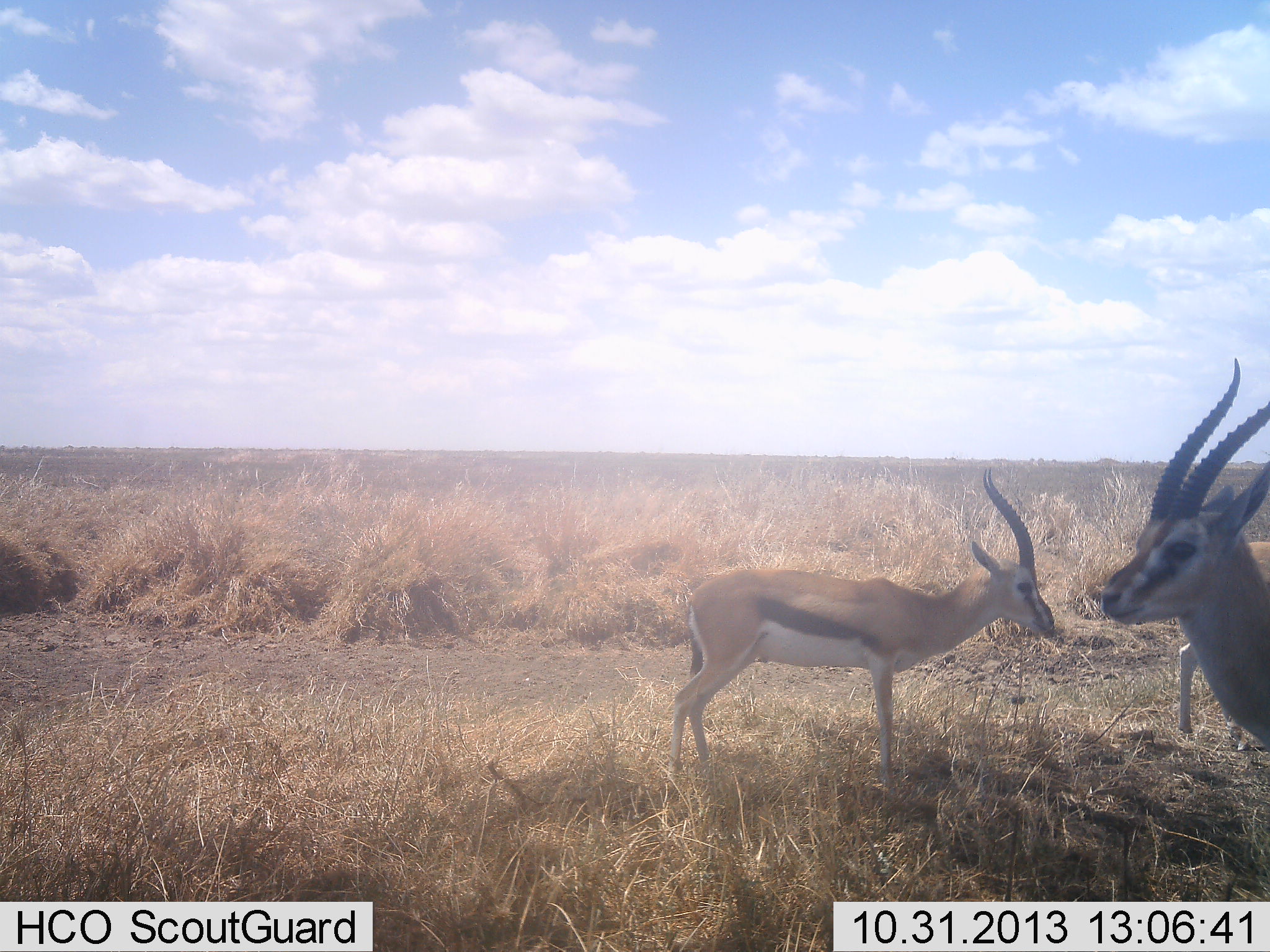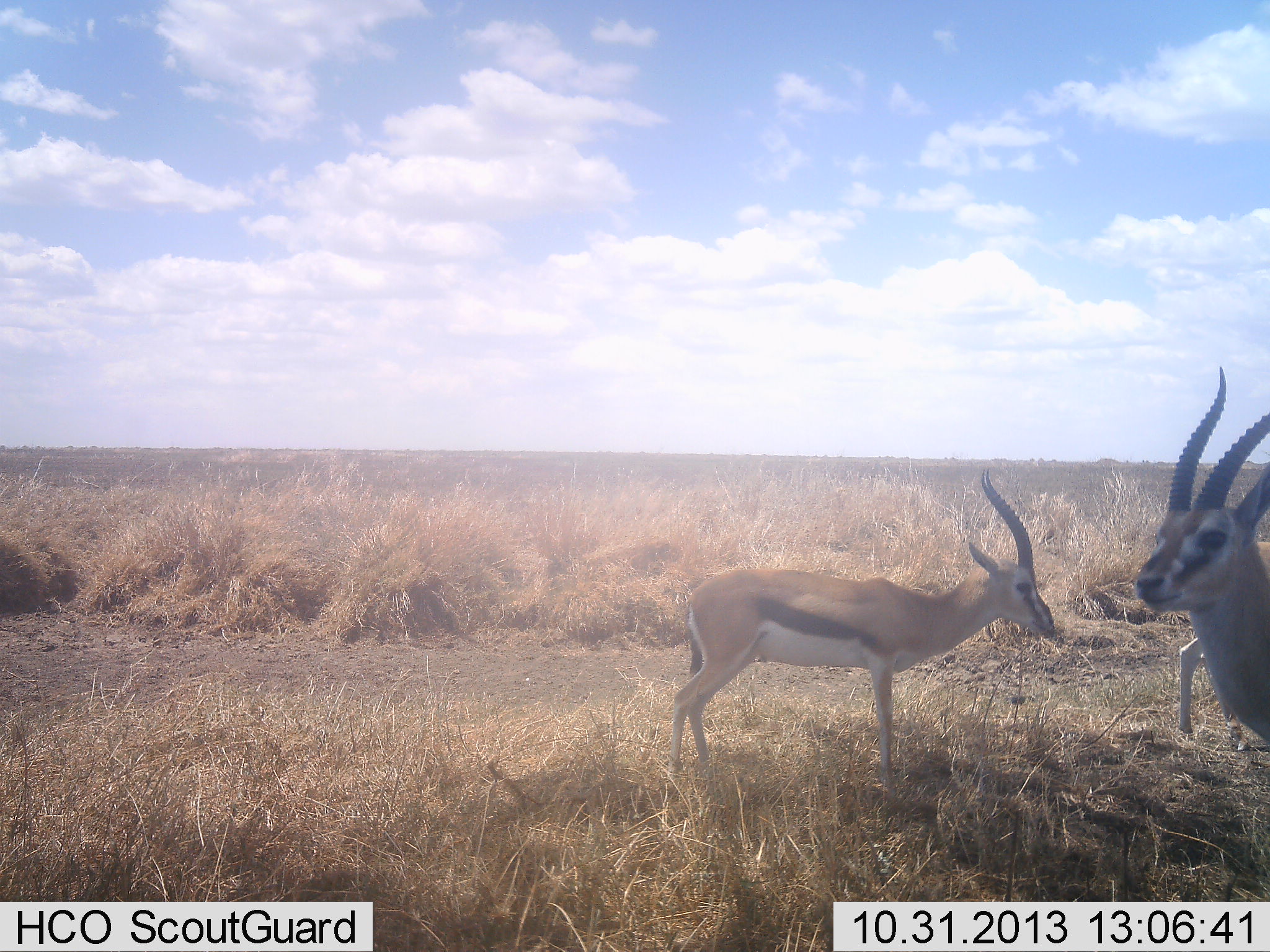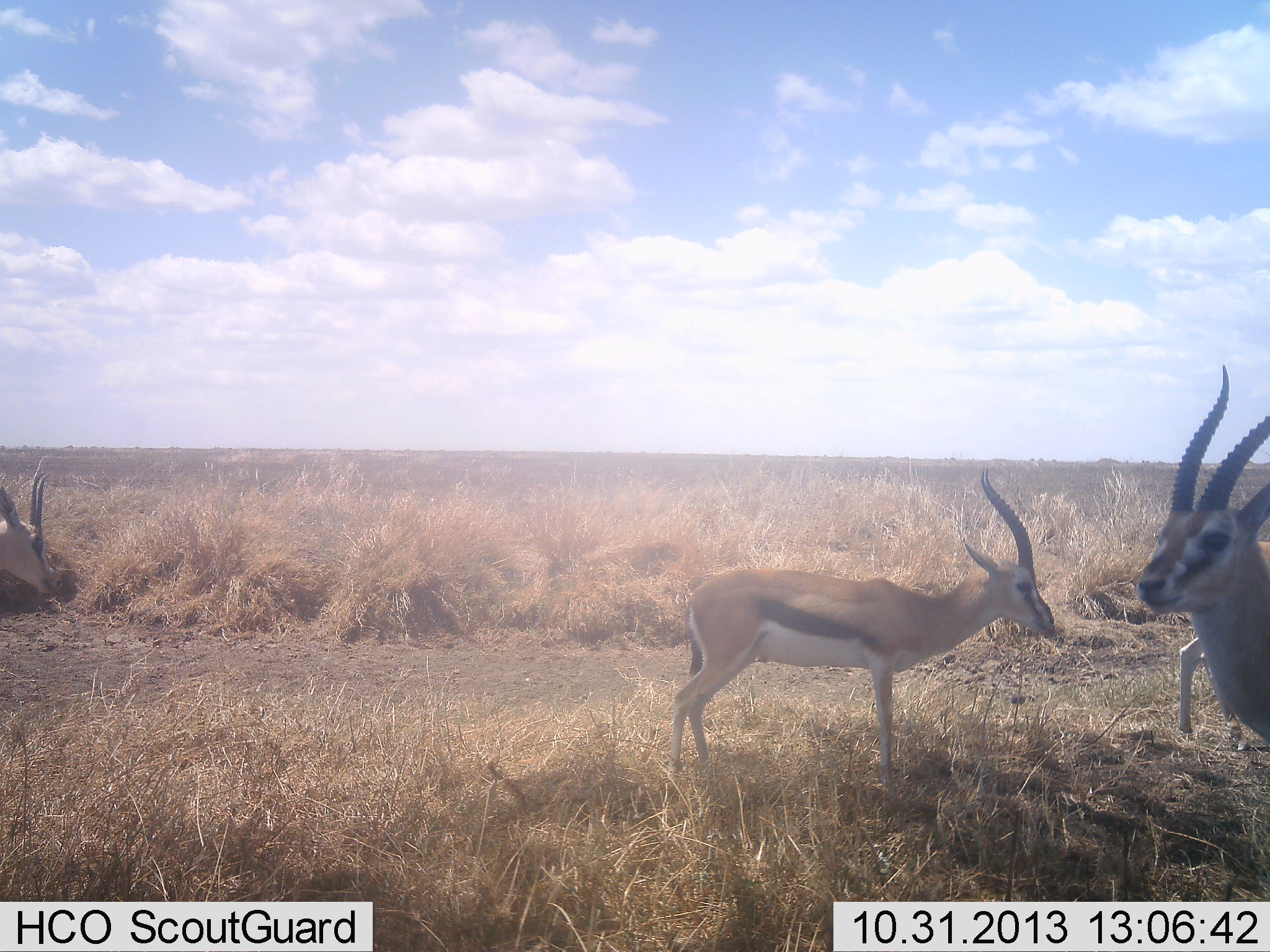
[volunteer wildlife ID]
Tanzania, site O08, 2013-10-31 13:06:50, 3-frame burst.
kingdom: Animalia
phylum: Chordata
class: Mammalia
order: Artiodactyla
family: Bovidae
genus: Eudorcas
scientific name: Eudorcas thomsonii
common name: thomson's gazelle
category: gazellethomsons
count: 4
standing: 100%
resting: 0%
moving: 20%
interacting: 0%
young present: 0%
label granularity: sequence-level